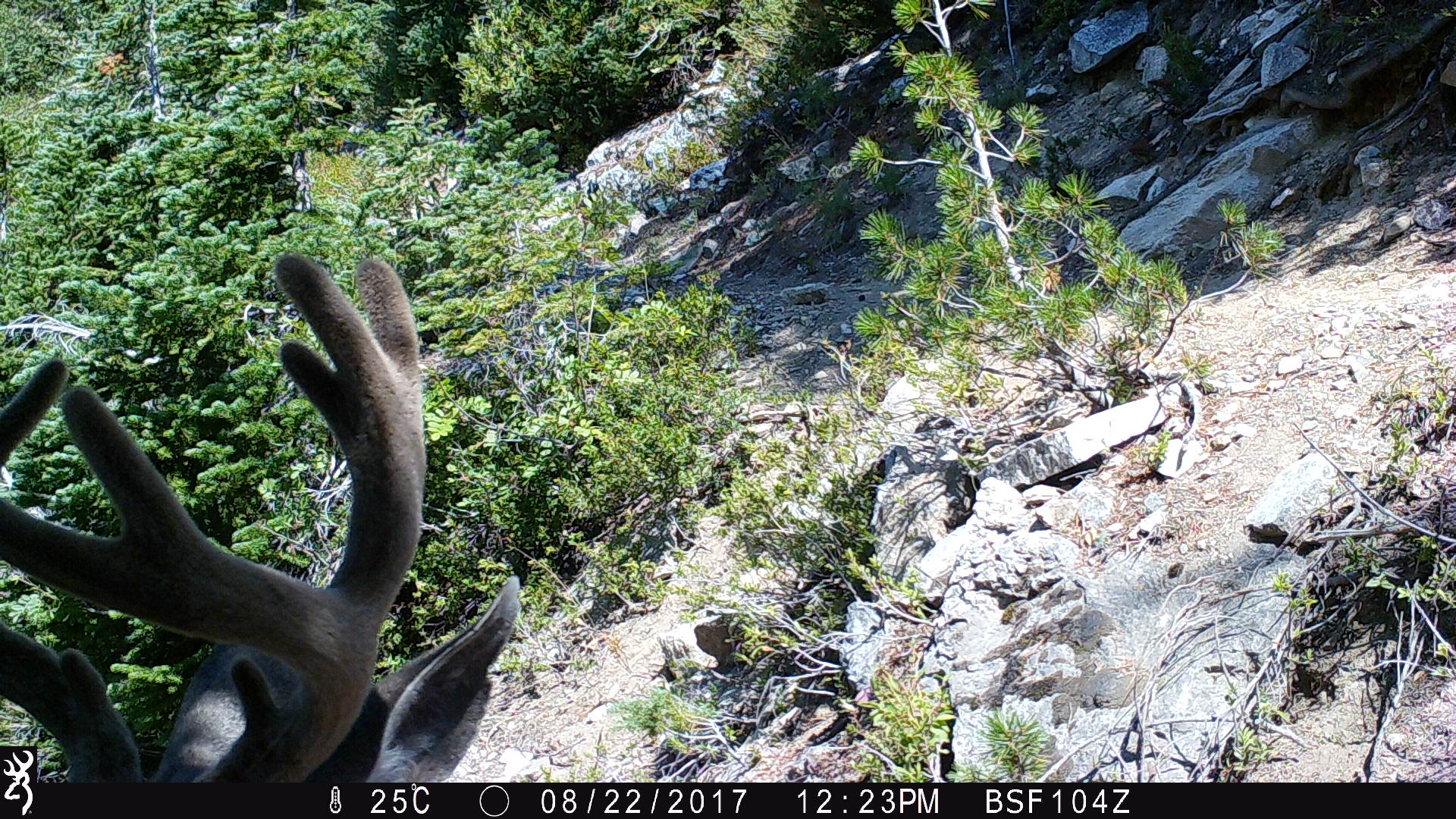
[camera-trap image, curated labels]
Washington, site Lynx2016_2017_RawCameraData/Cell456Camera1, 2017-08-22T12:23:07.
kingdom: Animalia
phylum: Chordata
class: Mammalia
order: Artiodactyla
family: Cervidae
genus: Odocoileus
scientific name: Odocoileus hemionus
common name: mule deer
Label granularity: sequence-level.